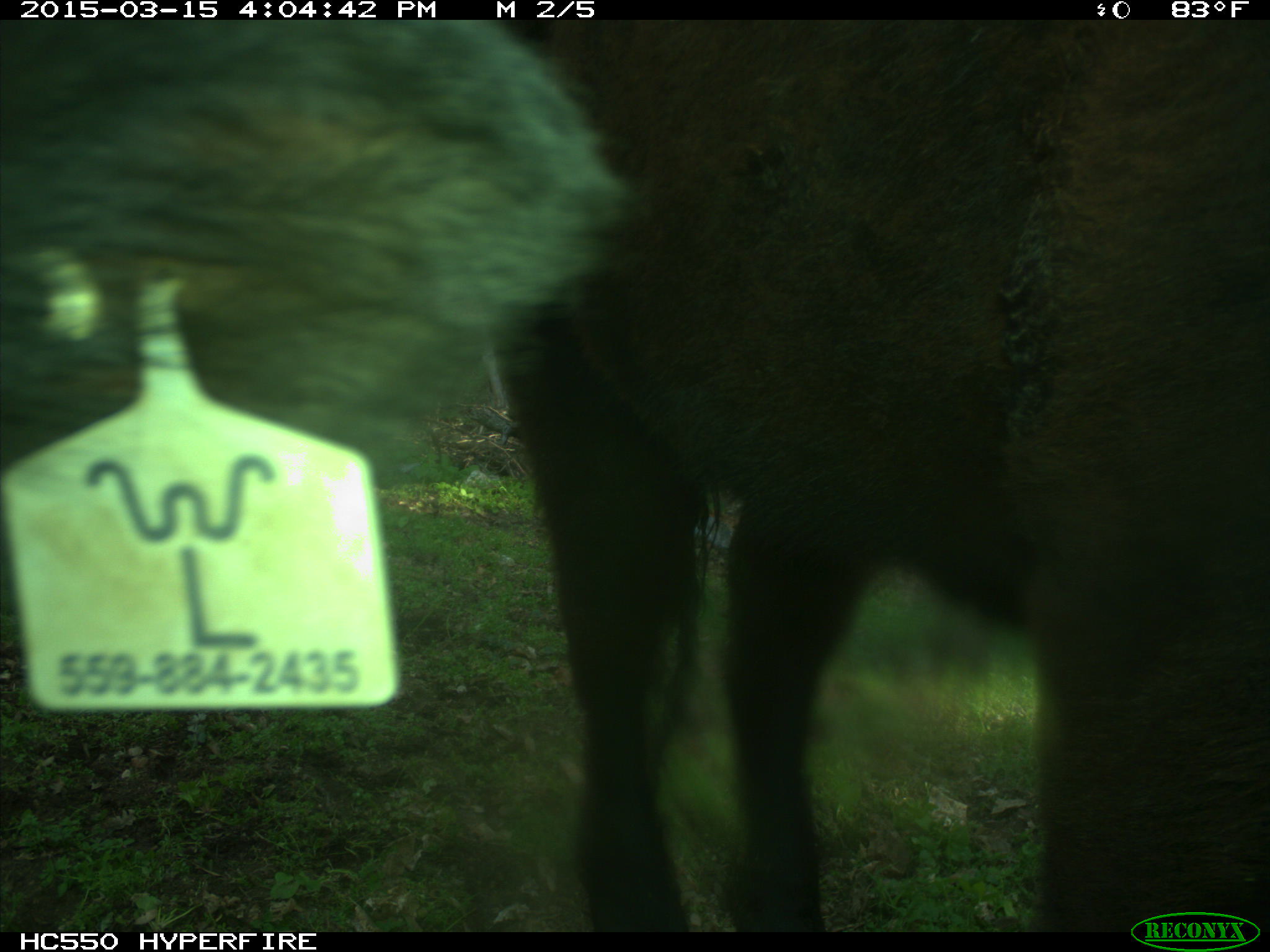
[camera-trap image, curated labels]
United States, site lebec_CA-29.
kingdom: Animalia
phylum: Chordata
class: Mammalia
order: Artiodactyla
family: Bovidae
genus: Bos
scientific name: Bos taurus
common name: domestic cow